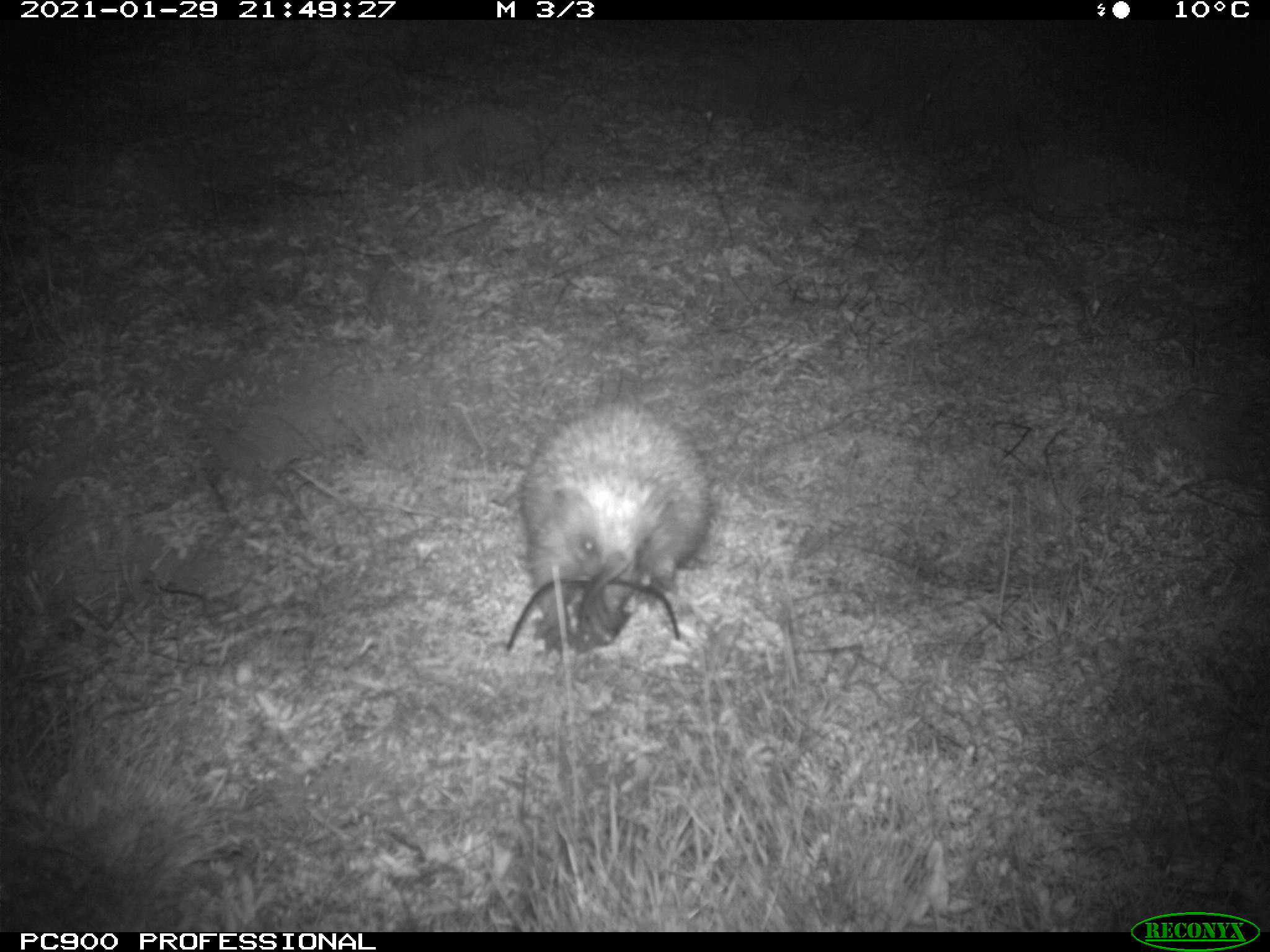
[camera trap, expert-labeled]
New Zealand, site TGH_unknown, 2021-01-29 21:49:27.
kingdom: Animalia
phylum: Chordata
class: Mammalia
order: Eulipotyphla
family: Erinaceidae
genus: Erinaceus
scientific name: Erinaceus europaeus europaeus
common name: european hedgehog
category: hedgehog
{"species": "hedgehog (european hedgehog) (Erinaceus europaeus europaeus)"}